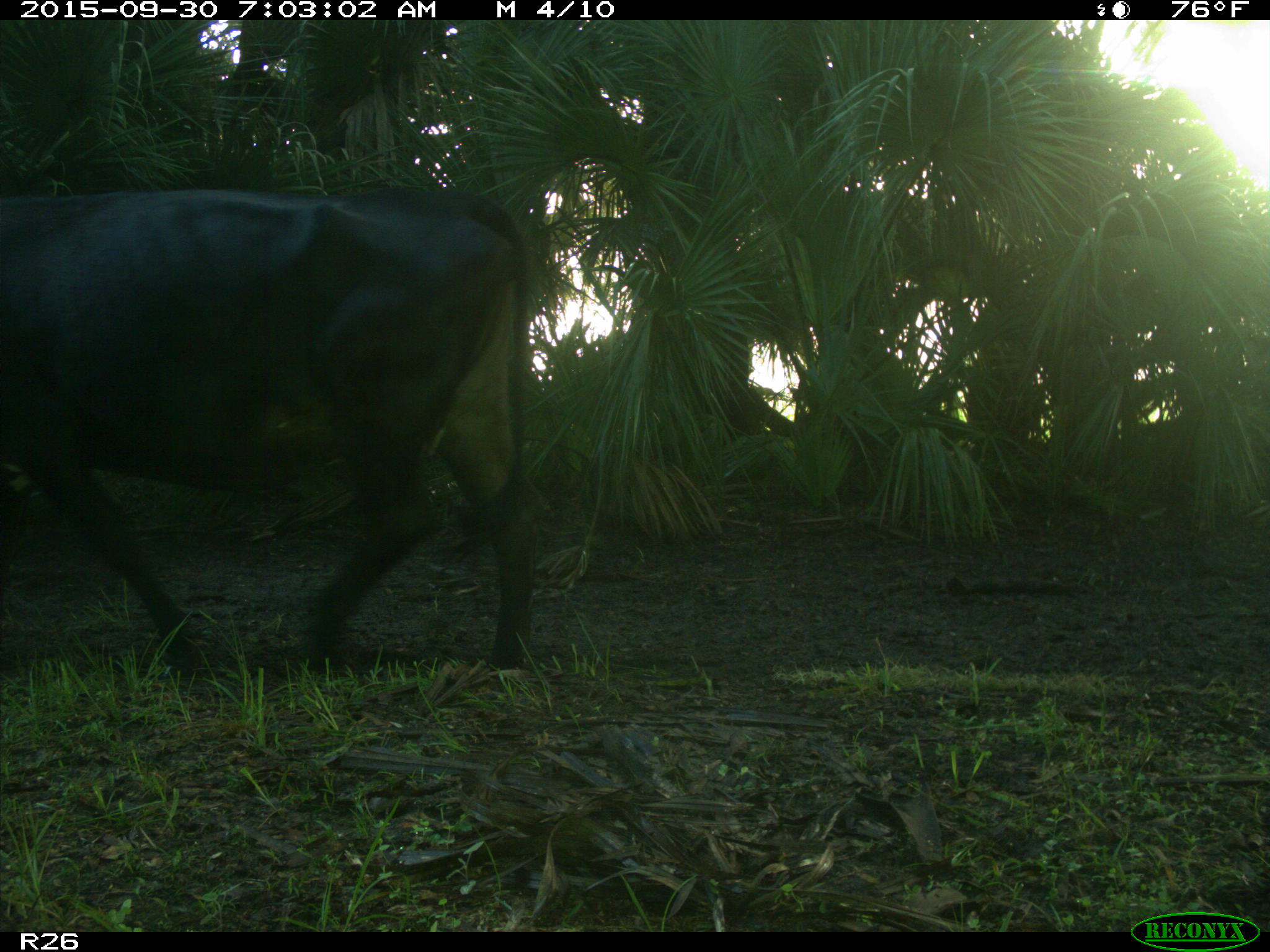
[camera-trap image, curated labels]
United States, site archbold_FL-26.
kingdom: Animalia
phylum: Chordata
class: Mammalia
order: Artiodactyla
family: Bovidae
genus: Bos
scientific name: Bos taurus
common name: domestic cow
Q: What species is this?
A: Bos taurus (domestic cow).